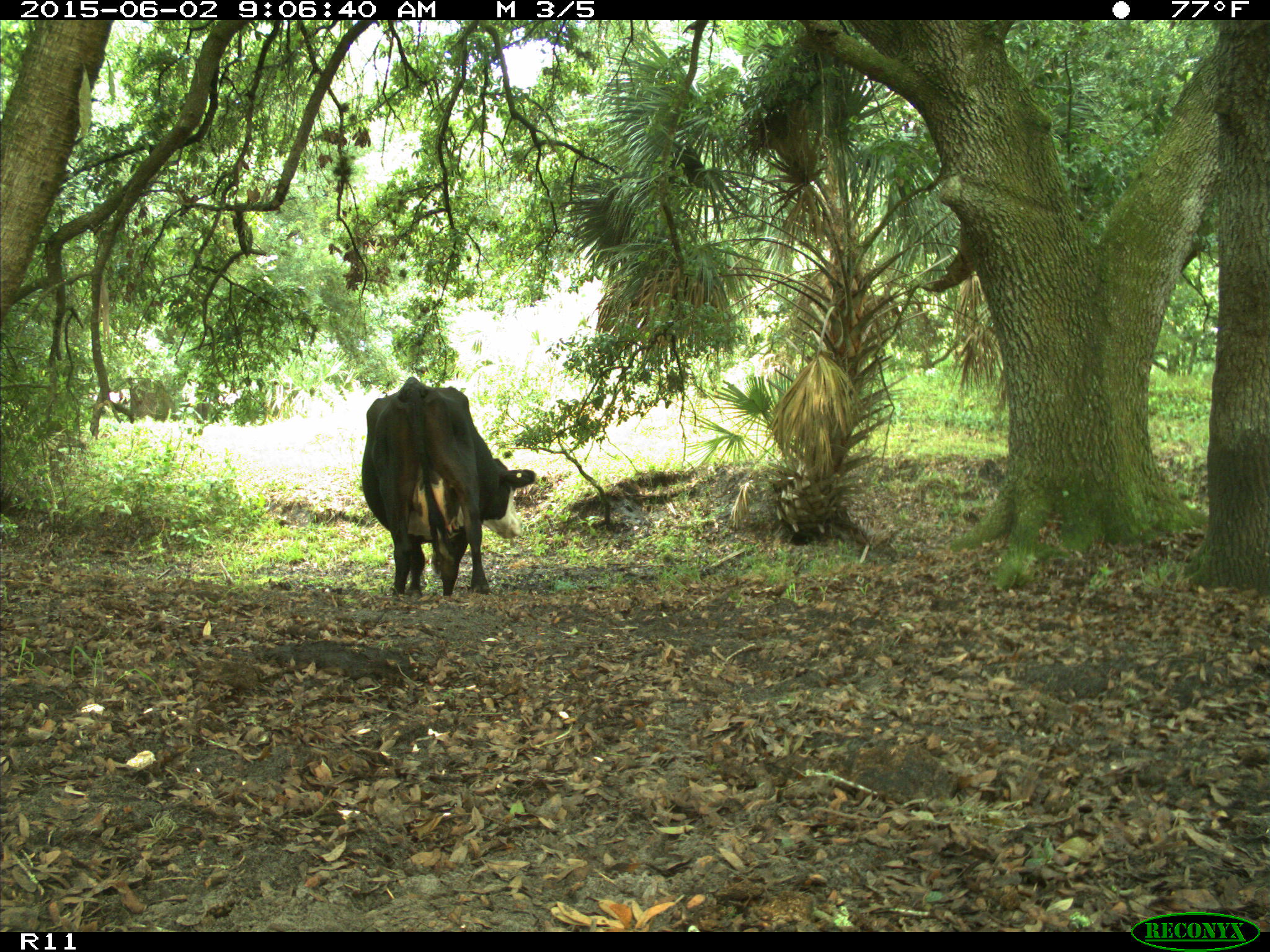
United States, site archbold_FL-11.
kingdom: Animalia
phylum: Chordata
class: Mammalia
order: Artiodactyla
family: Bovidae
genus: Bos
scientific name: Bos taurus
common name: domestic cow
Bos taurus (domestic cow).